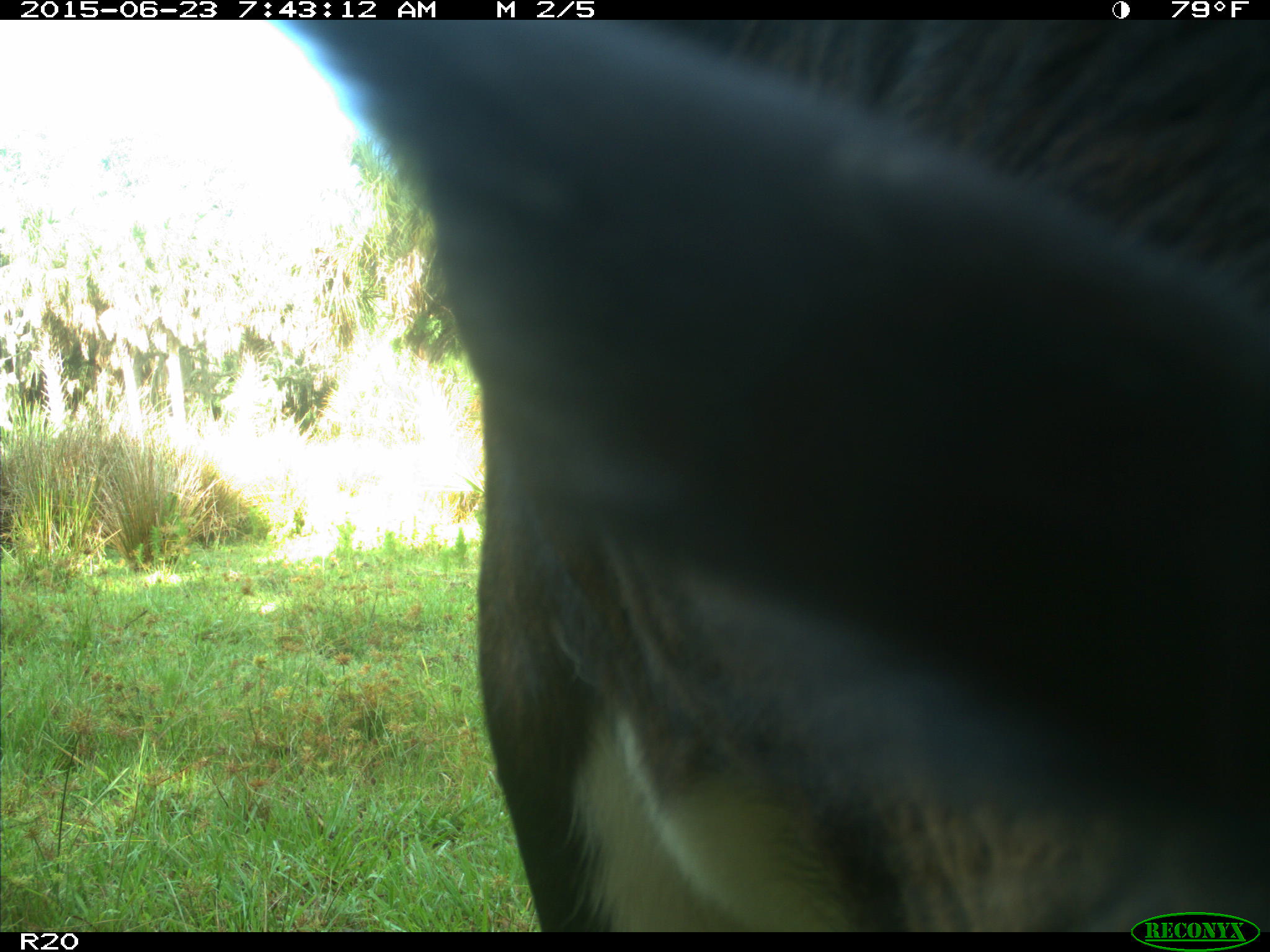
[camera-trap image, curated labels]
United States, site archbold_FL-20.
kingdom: Animalia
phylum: Chordata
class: Mammalia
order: Artiodactyla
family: Bovidae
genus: Bos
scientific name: Bos taurus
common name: domestic cow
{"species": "Bos taurus (domestic cow)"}